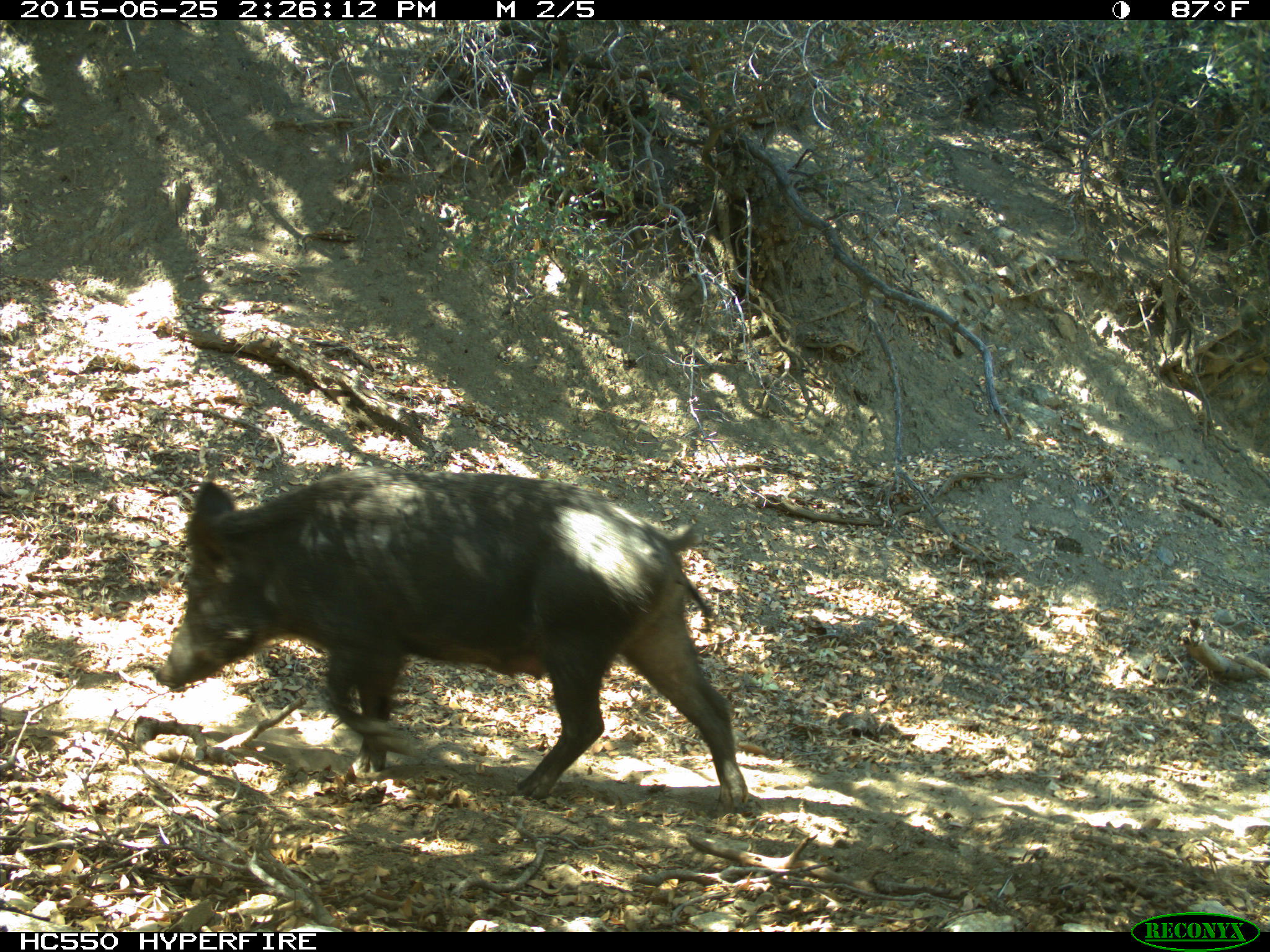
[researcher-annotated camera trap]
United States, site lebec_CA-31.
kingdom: Animalia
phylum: Chordata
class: Mammalia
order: Artiodactyla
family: Suidae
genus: Sus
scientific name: Sus scrofa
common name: wild boar